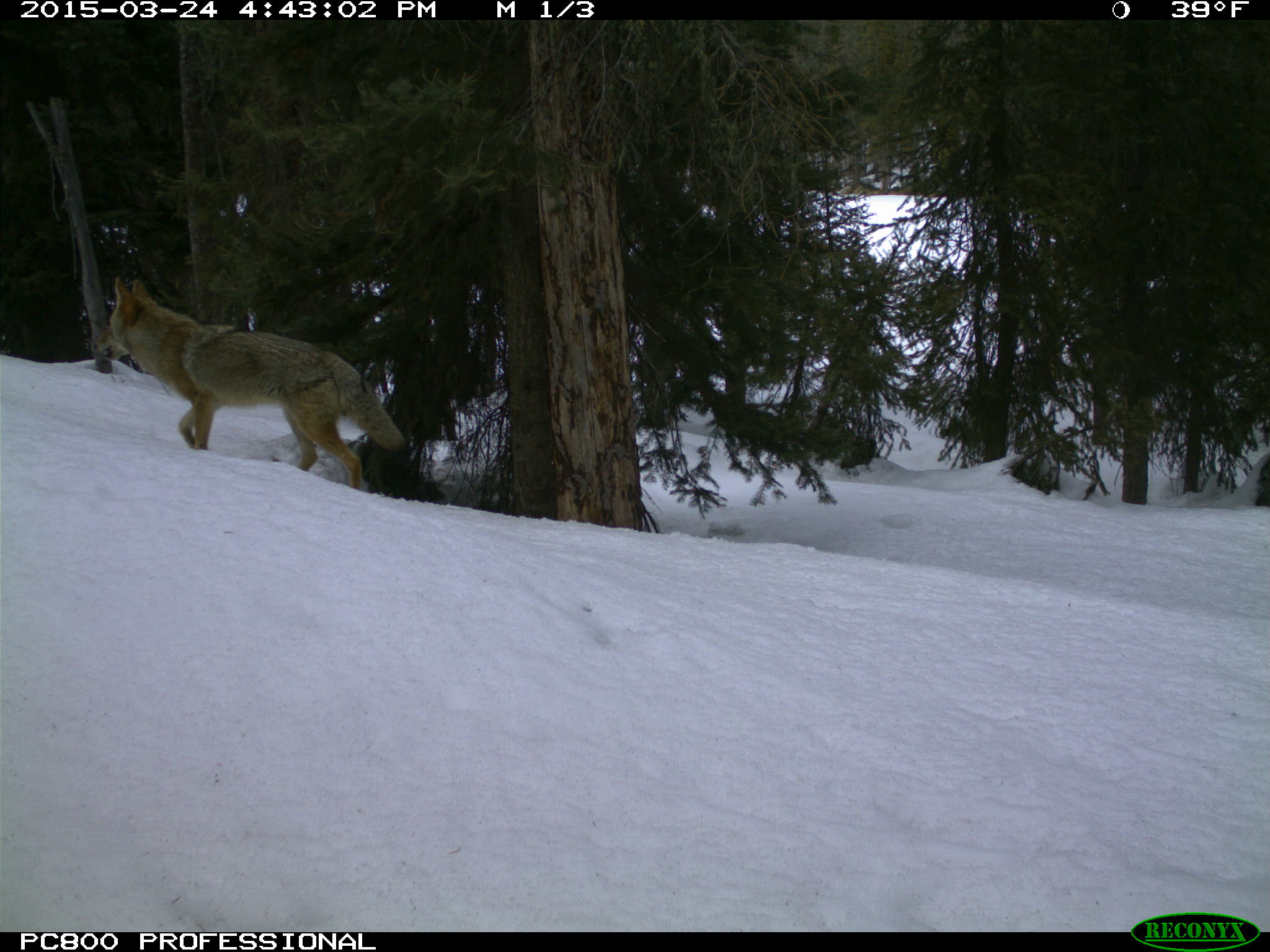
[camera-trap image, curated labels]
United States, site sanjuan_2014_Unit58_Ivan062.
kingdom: Animalia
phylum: Chordata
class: Mammalia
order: Carnivora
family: Canidae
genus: Canis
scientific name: Canis latrans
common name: coyote